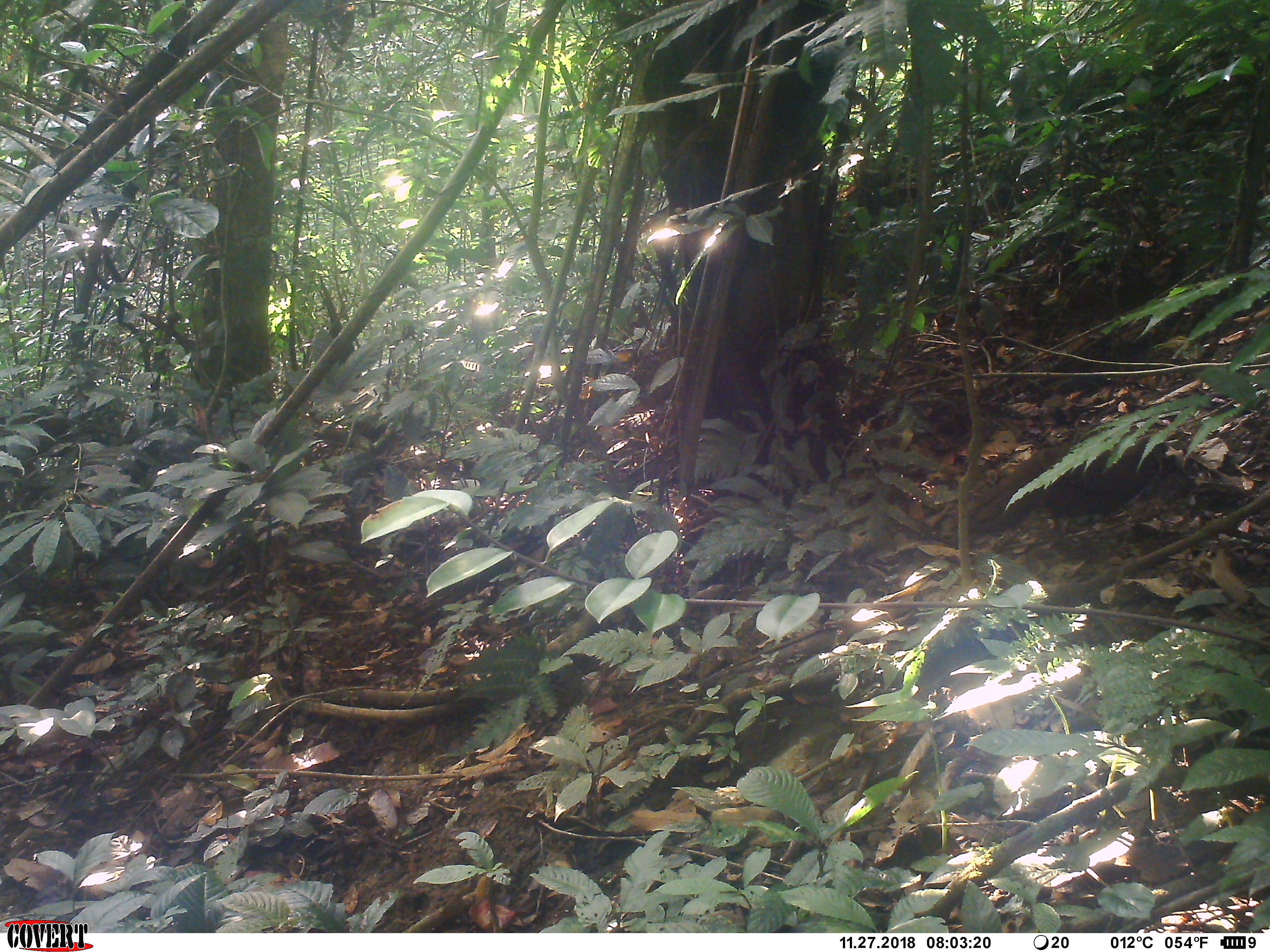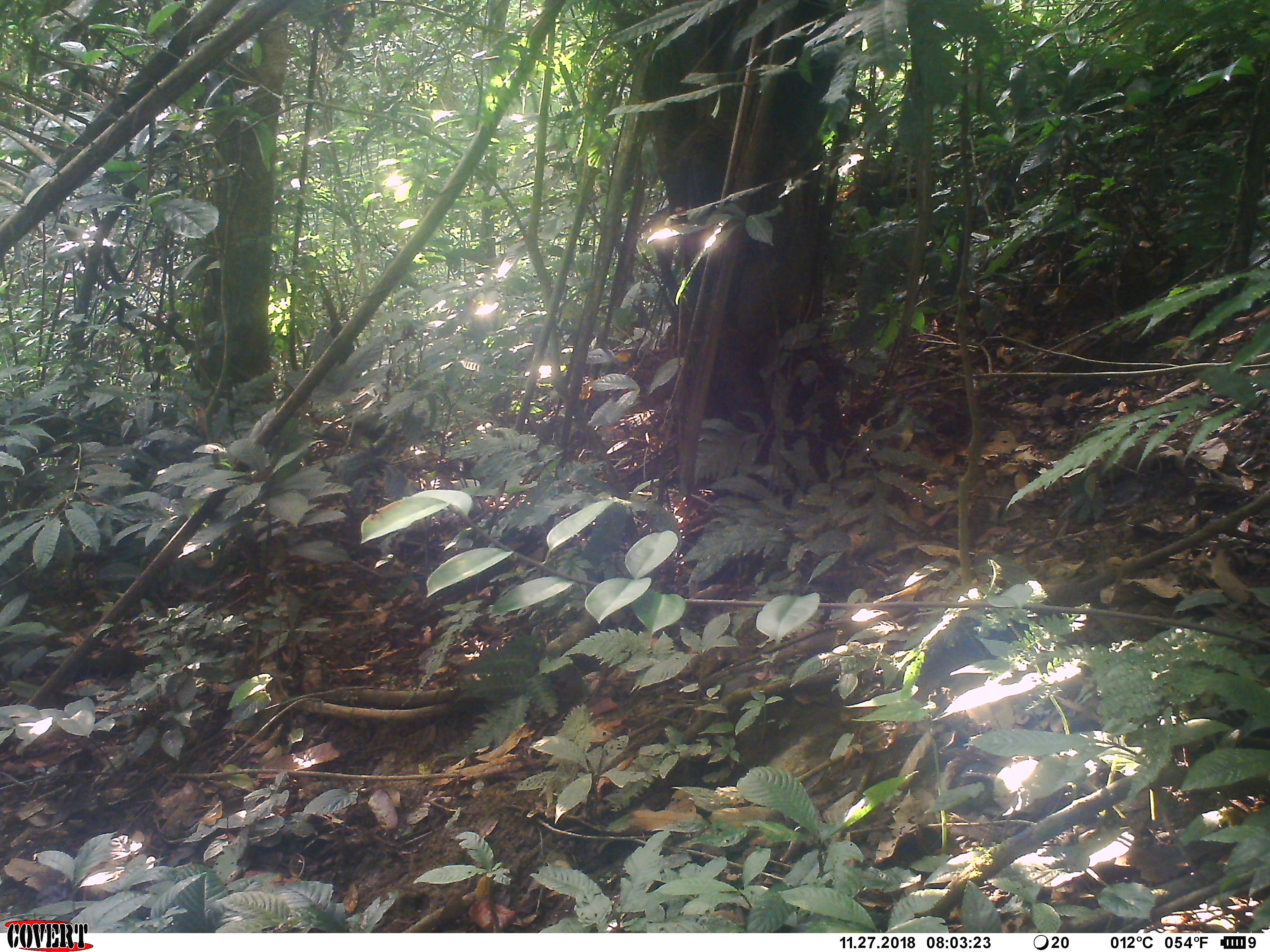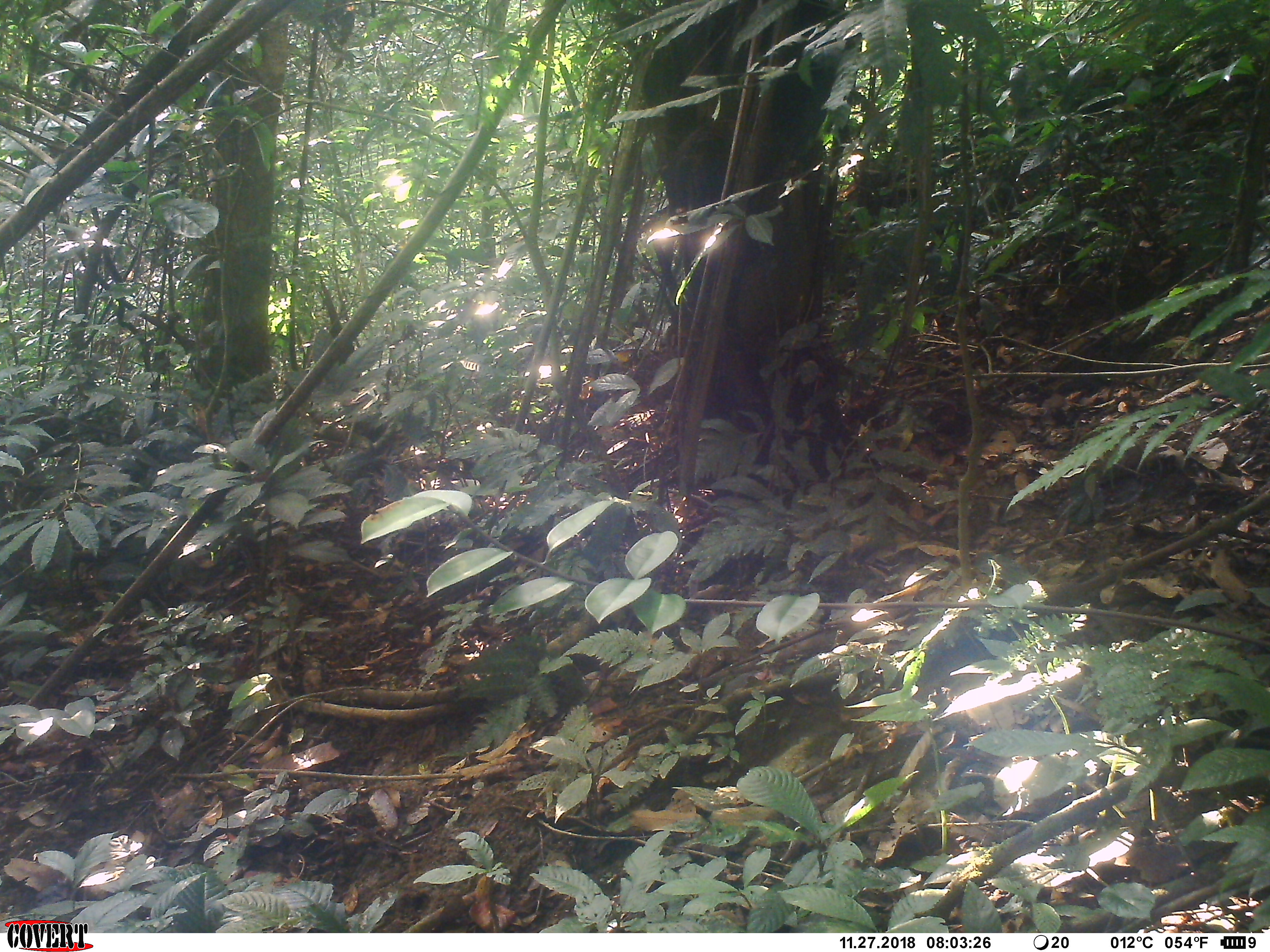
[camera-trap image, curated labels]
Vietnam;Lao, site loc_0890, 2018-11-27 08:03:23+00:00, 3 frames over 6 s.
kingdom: Animalia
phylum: Chordata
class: Aves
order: Galliformes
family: Phasianidae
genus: Polyplectron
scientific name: Polyplectron bicalcaratum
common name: gray peacock-pheasant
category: grey peacock pheasant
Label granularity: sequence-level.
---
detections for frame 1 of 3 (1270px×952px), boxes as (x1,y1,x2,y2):
grey peacock pheasant: (969,434,1167,544)